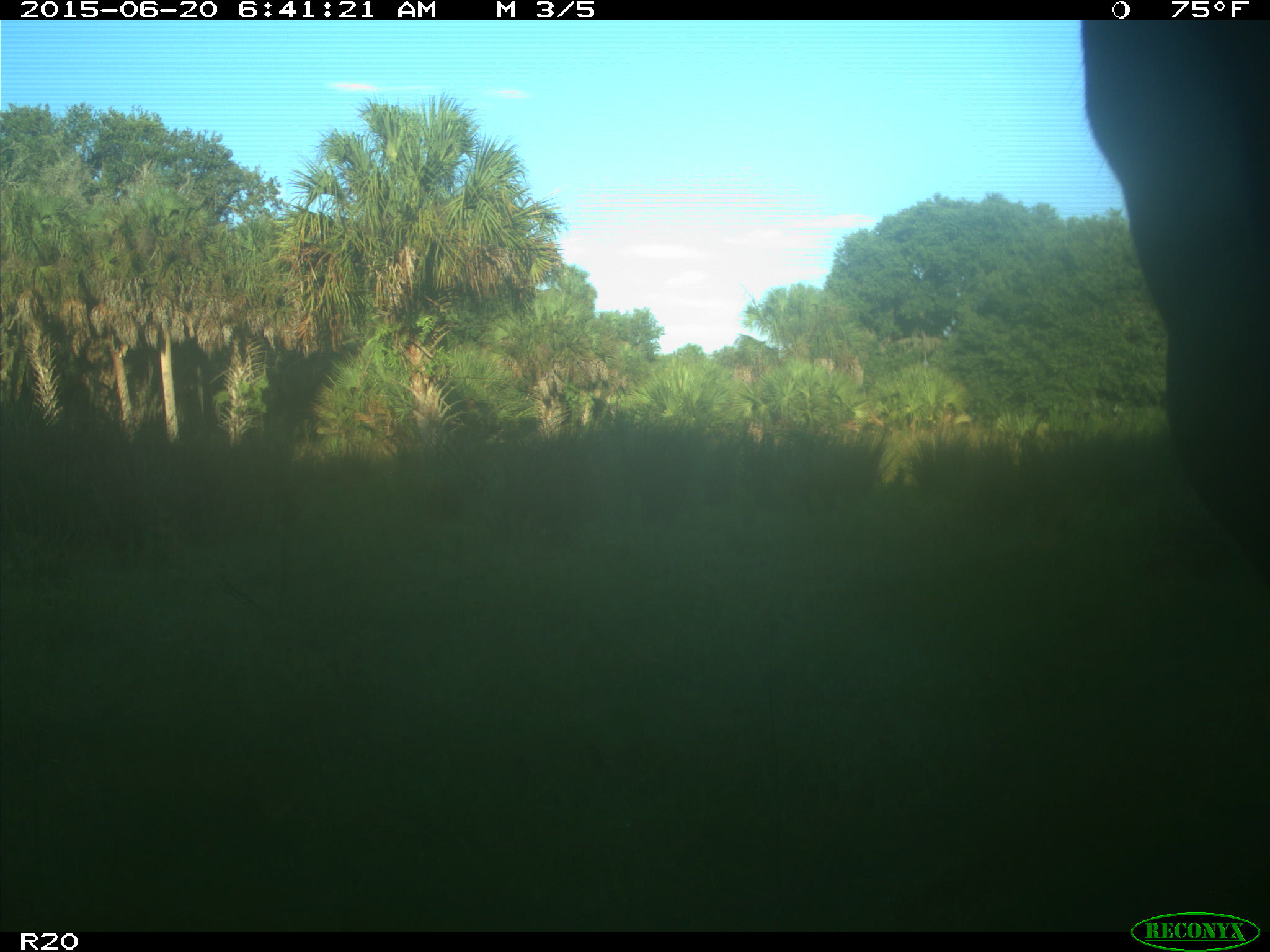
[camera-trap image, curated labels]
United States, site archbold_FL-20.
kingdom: Animalia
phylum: Chordata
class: Mammalia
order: Artiodactyla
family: Bovidae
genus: Bos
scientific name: Bos taurus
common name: domestic cow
Bos taurus (domestic cow).